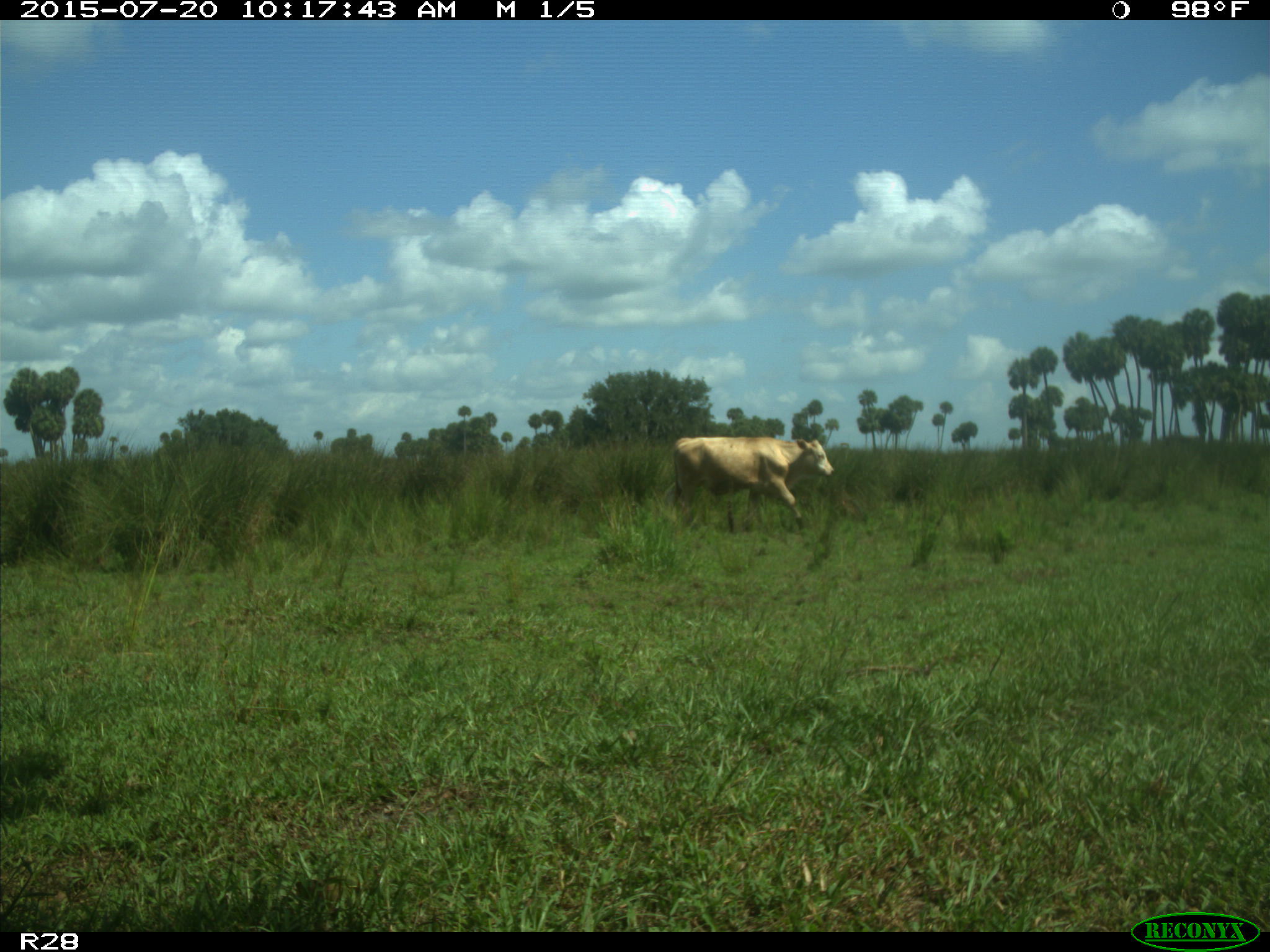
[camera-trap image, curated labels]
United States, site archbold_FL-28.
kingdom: Animalia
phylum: Chordata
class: Mammalia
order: Artiodactyla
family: Bovidae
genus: Bos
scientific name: Bos taurus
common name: domestic cow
Bos taurus (domestic cow).